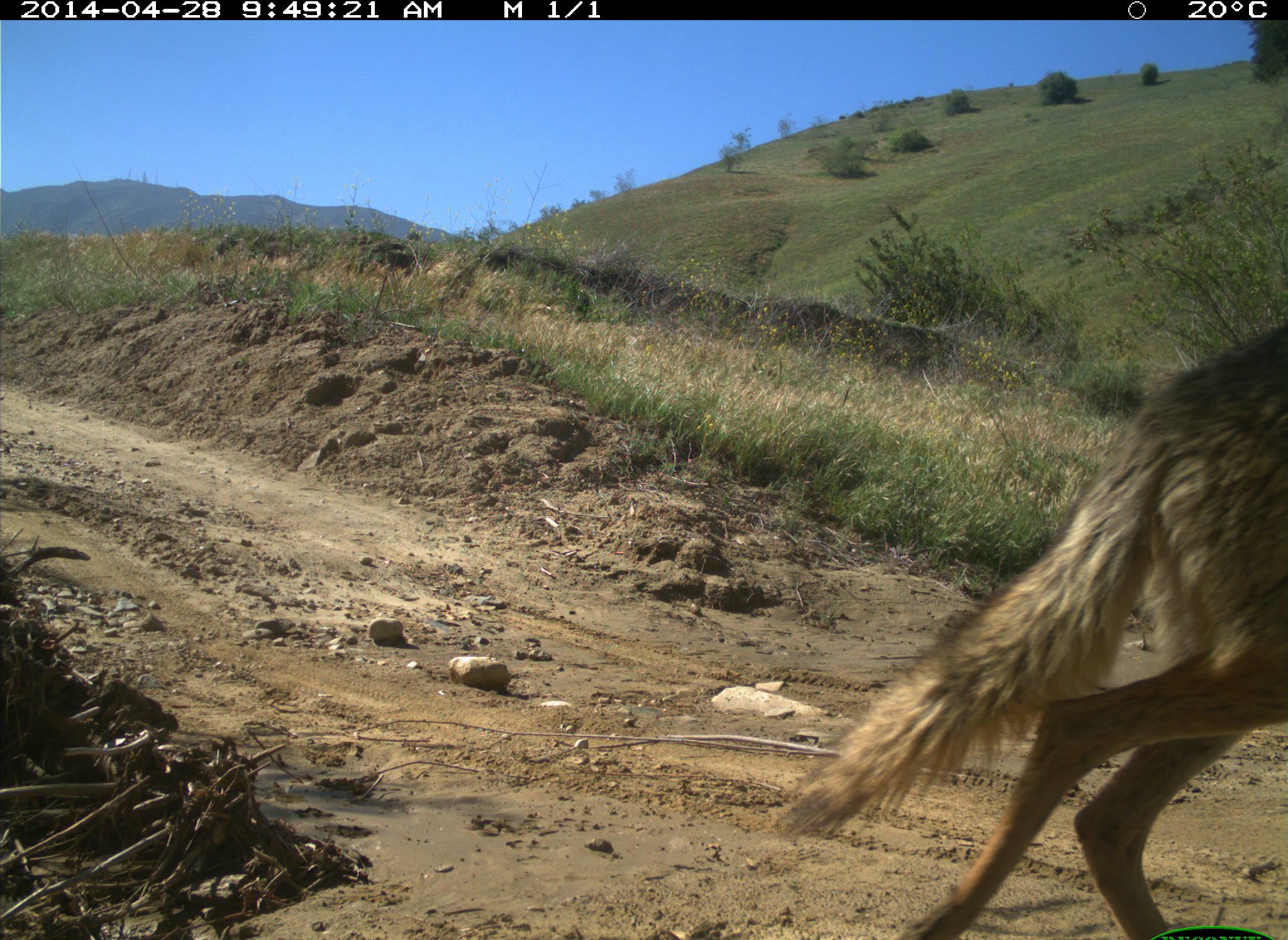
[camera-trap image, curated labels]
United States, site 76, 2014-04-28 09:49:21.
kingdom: Animalia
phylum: Chordata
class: Mammalia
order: Carnivora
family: Canidae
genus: Canis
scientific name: Canis latrans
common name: coyote